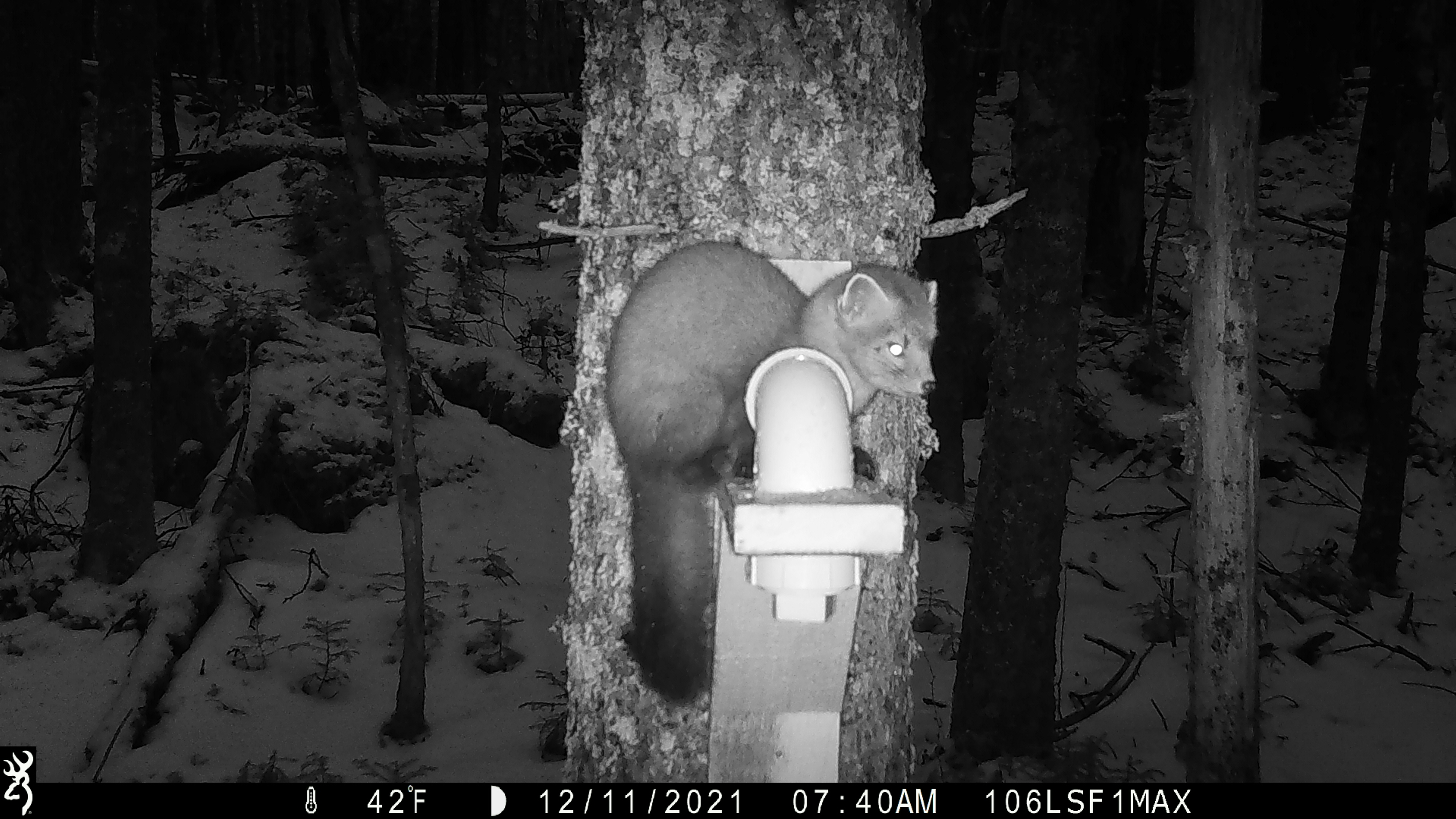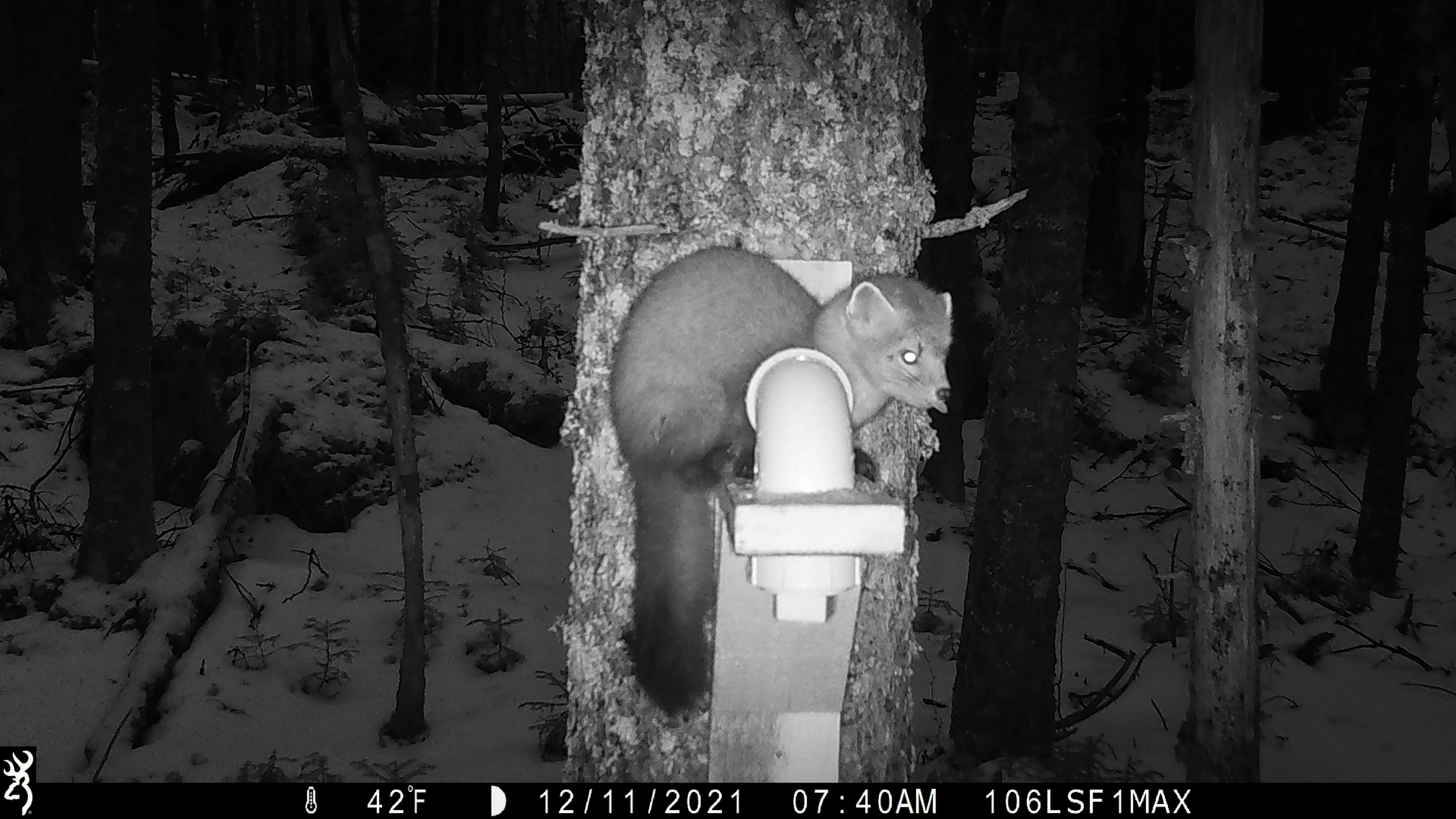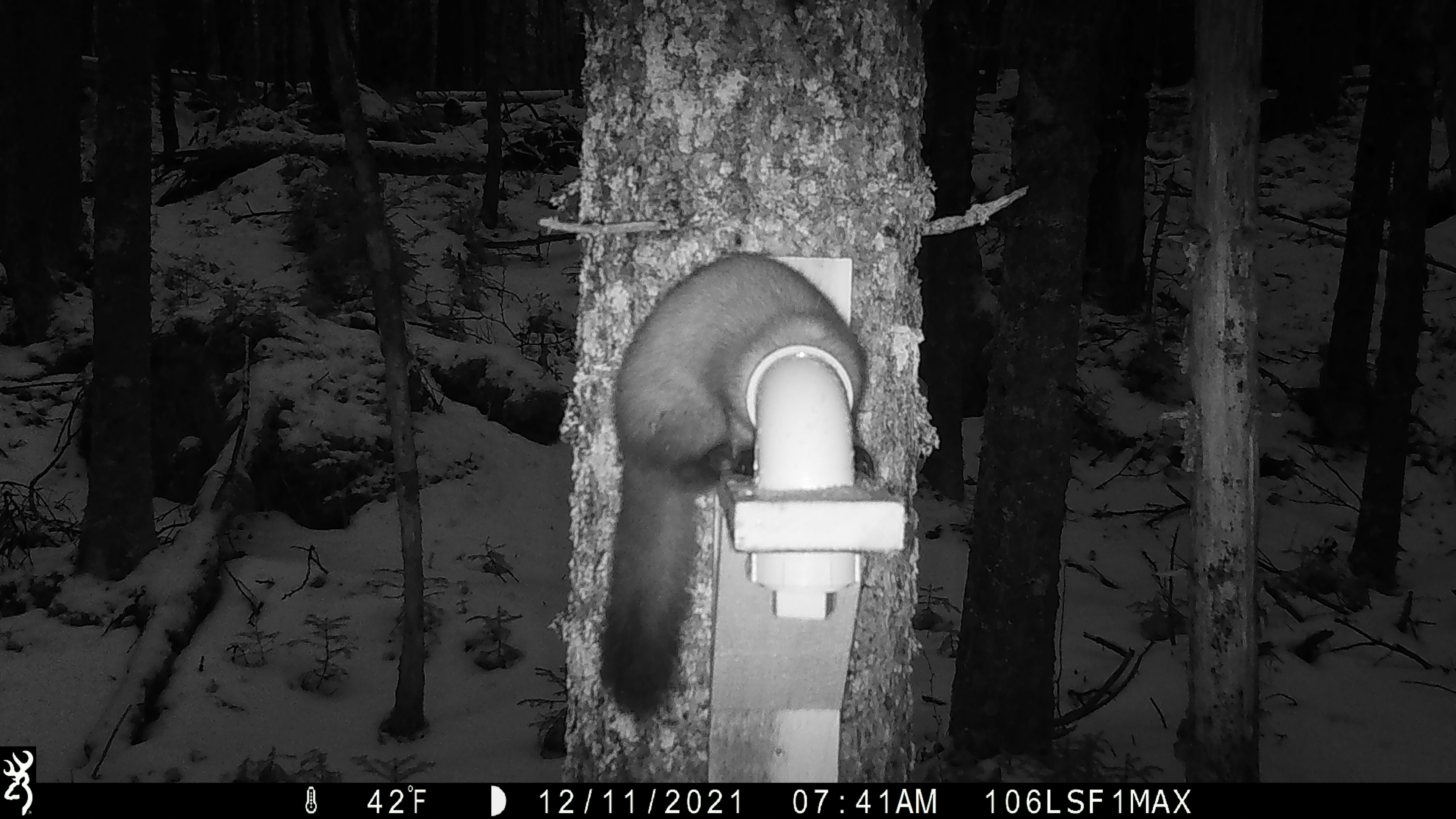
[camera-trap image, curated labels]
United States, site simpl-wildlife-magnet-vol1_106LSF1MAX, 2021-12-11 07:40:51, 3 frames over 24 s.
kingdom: Animalia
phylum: Chordata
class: Mammalia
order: Carnivora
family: Mustelidae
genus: Martes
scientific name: Martes americana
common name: american marten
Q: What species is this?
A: American marten (Martes americana).